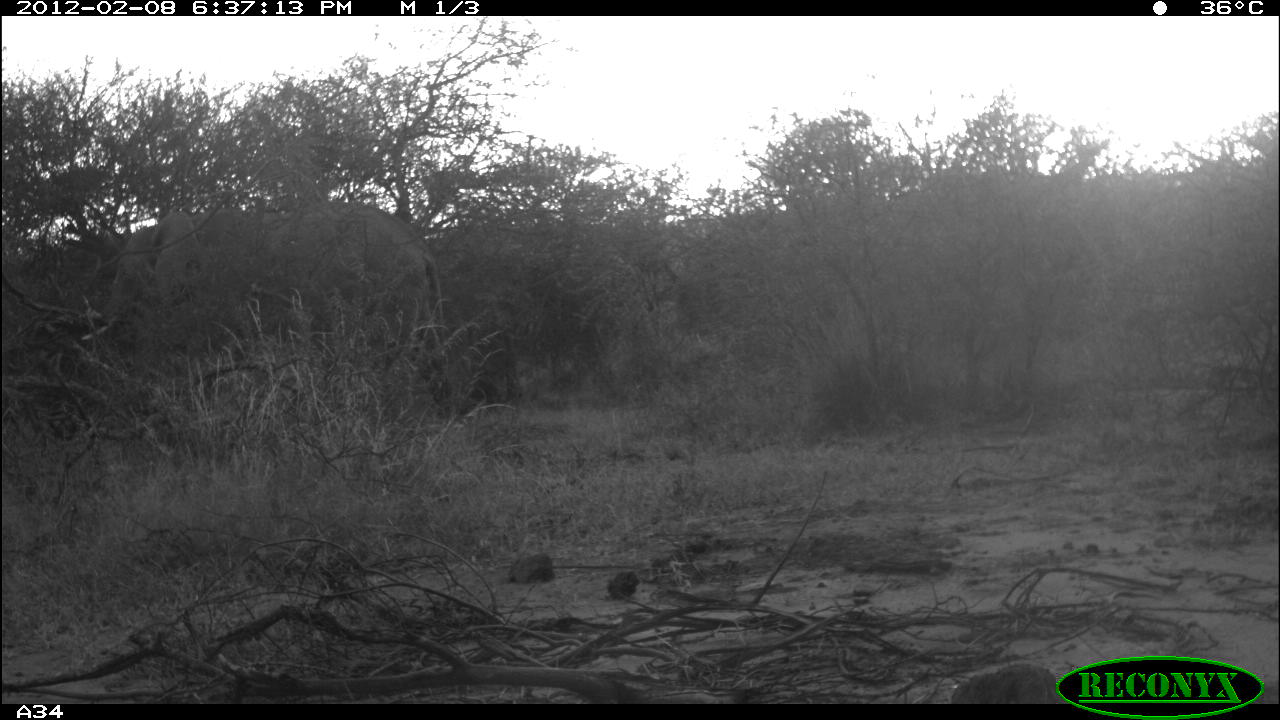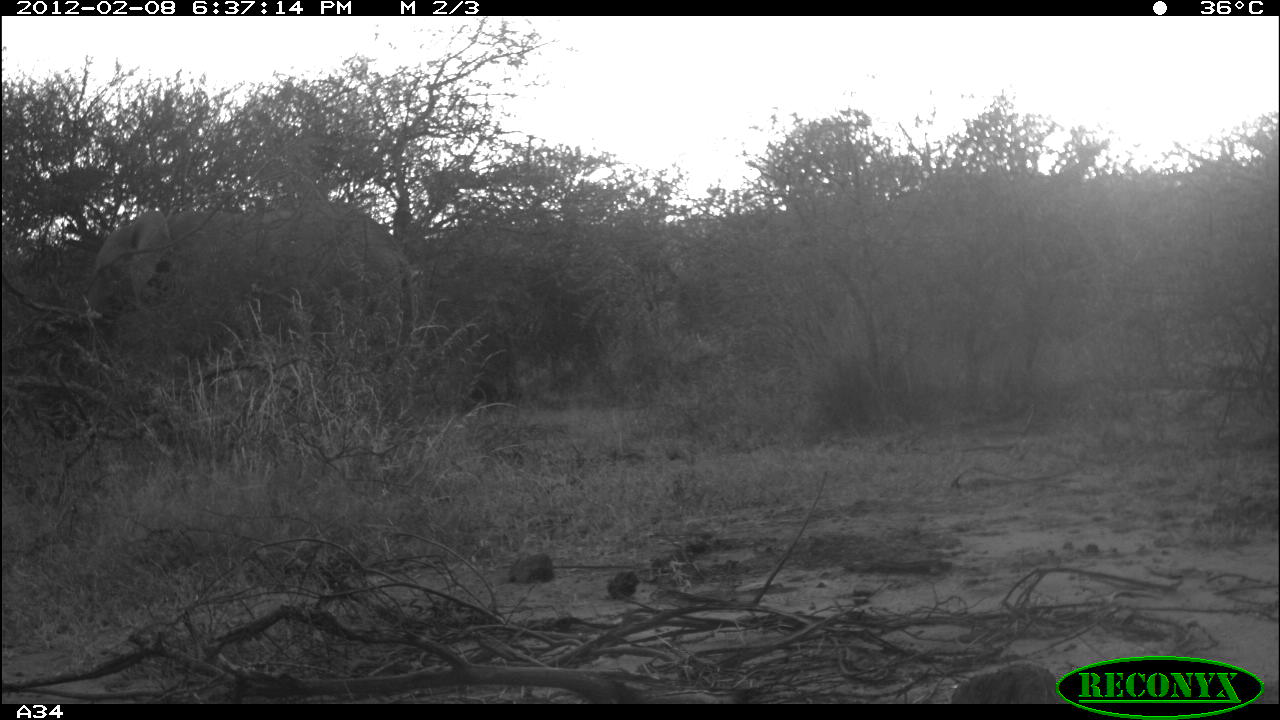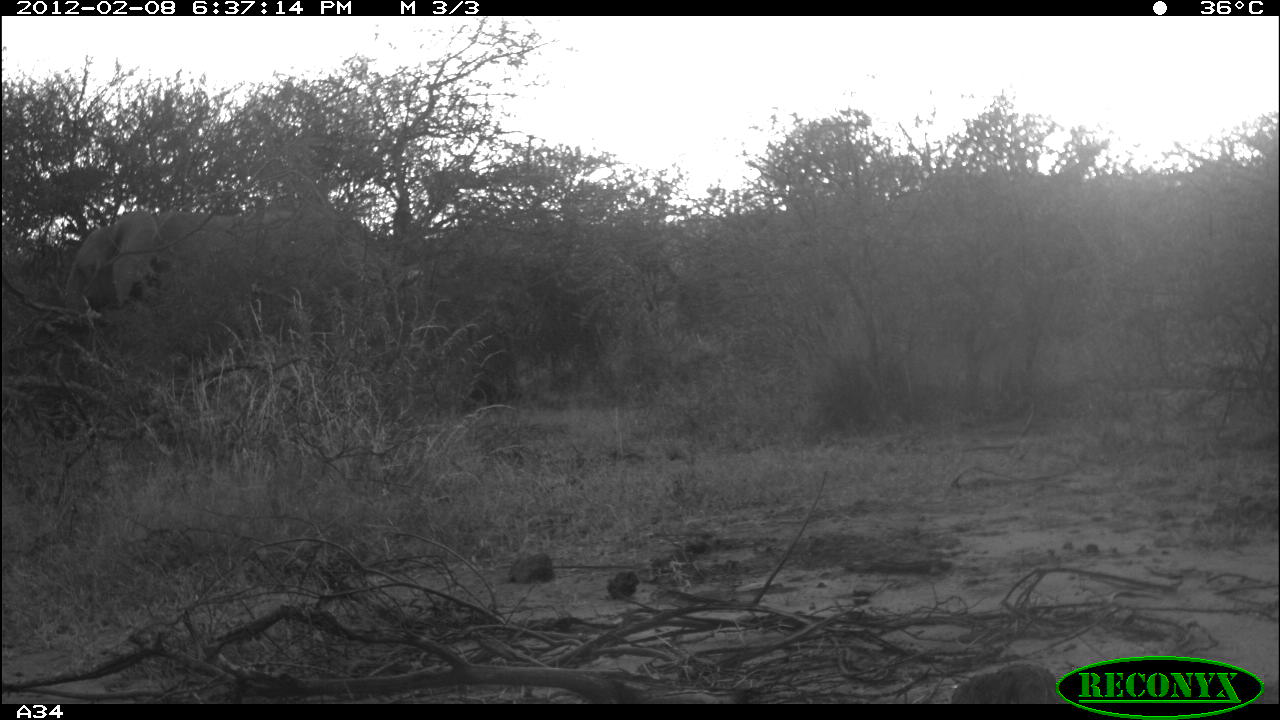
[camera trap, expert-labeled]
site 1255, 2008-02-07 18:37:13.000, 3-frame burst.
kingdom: Animalia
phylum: Chordata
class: Mammalia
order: Proboscidea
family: Elephantidae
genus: Loxodonta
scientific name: Loxodonta africana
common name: african bush elephant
Loxodonta africana (african bush elephant), count 1.